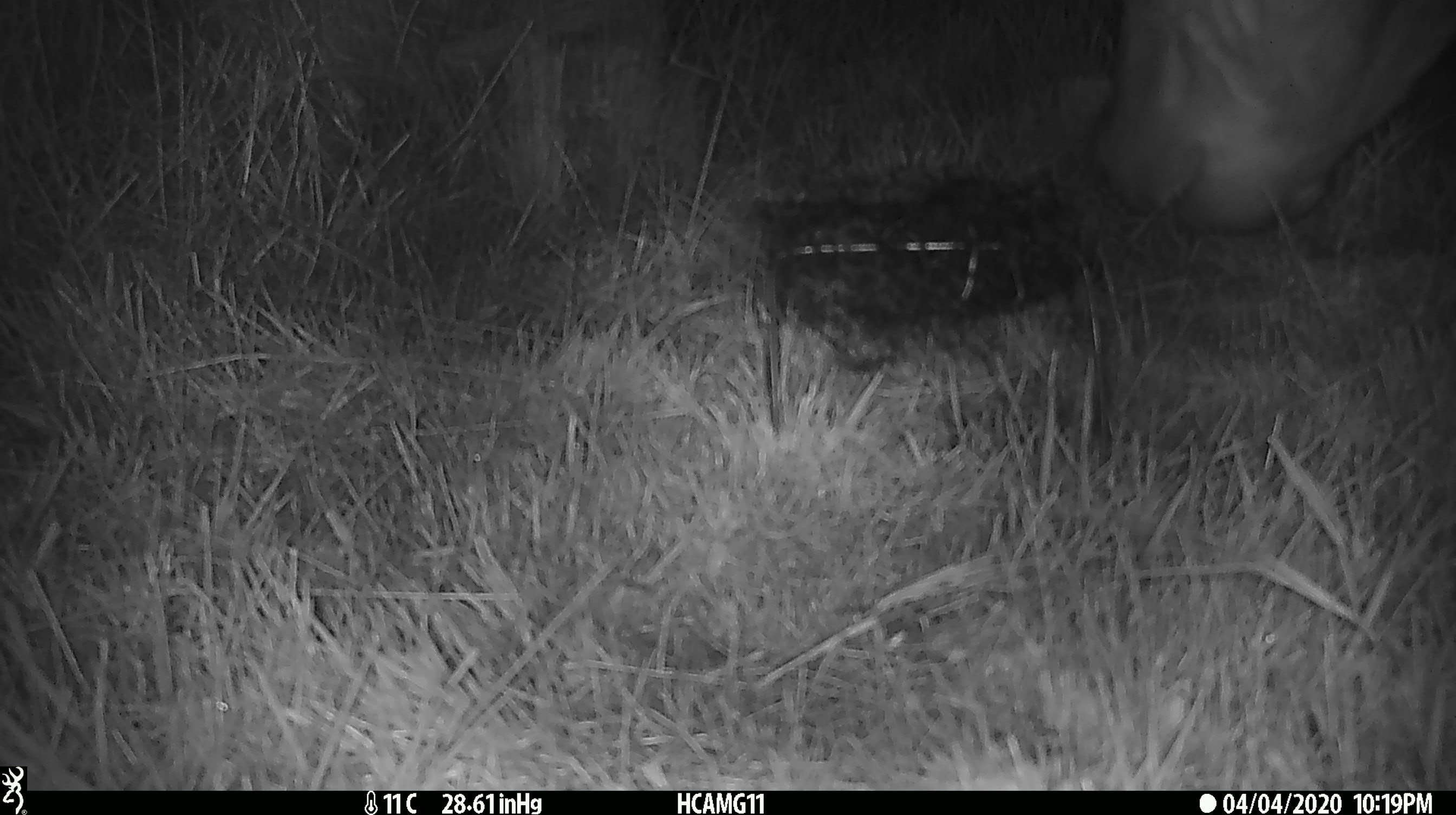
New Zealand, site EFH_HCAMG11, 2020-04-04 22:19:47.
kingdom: Animalia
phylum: Chordata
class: Mammalia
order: Artiodactyla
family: Bovidae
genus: Bos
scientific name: Bos taurus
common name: domestic cow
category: cow